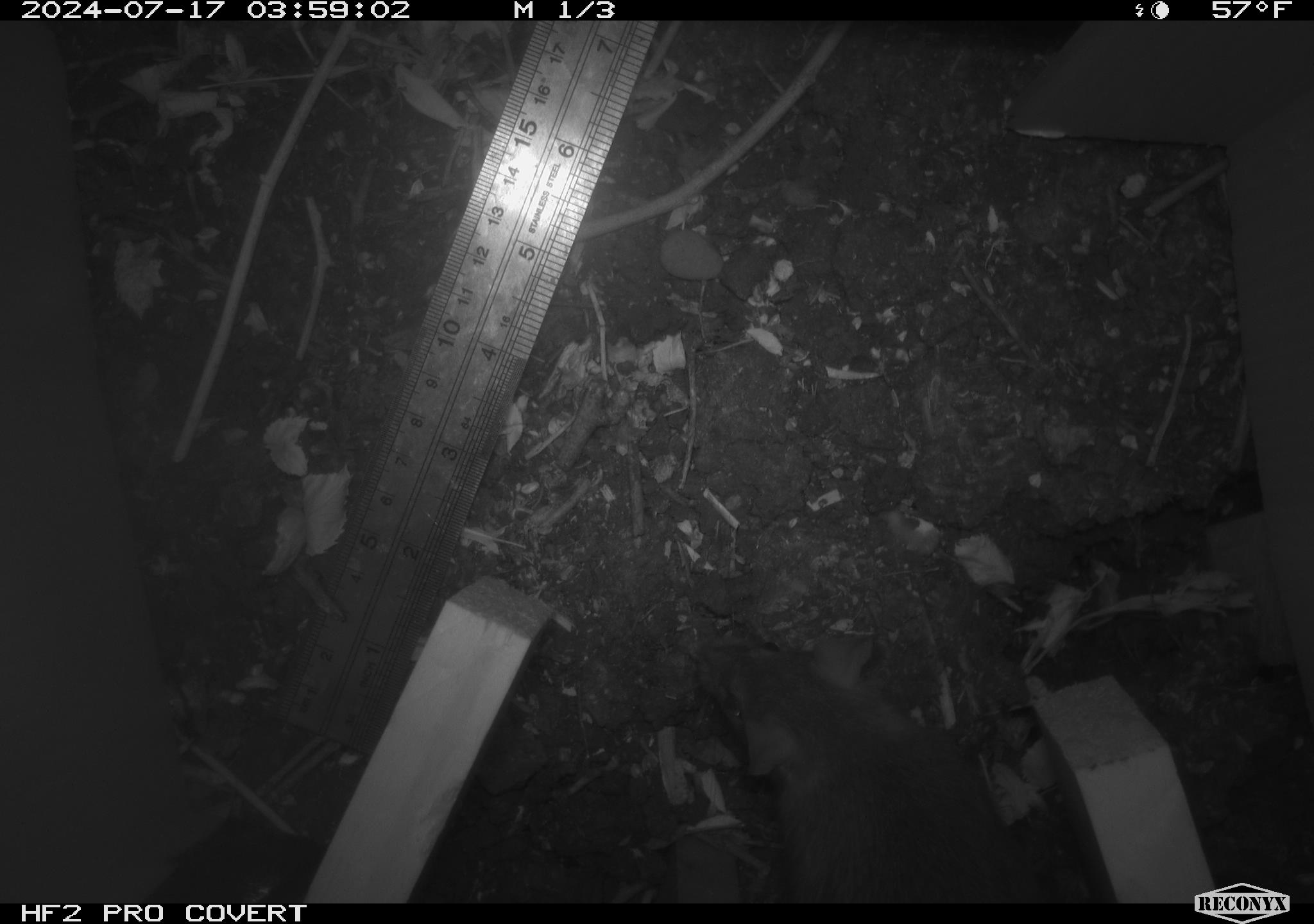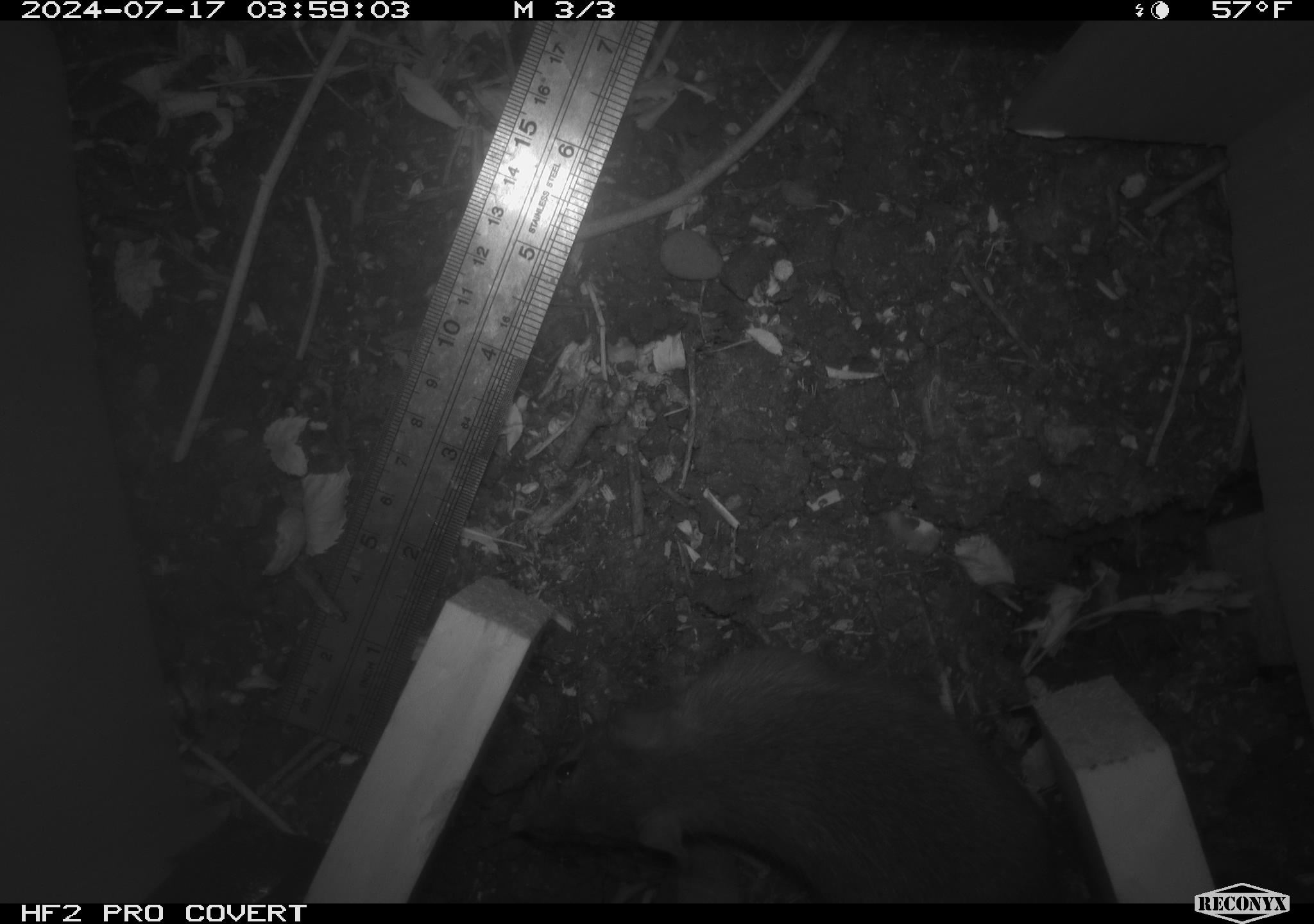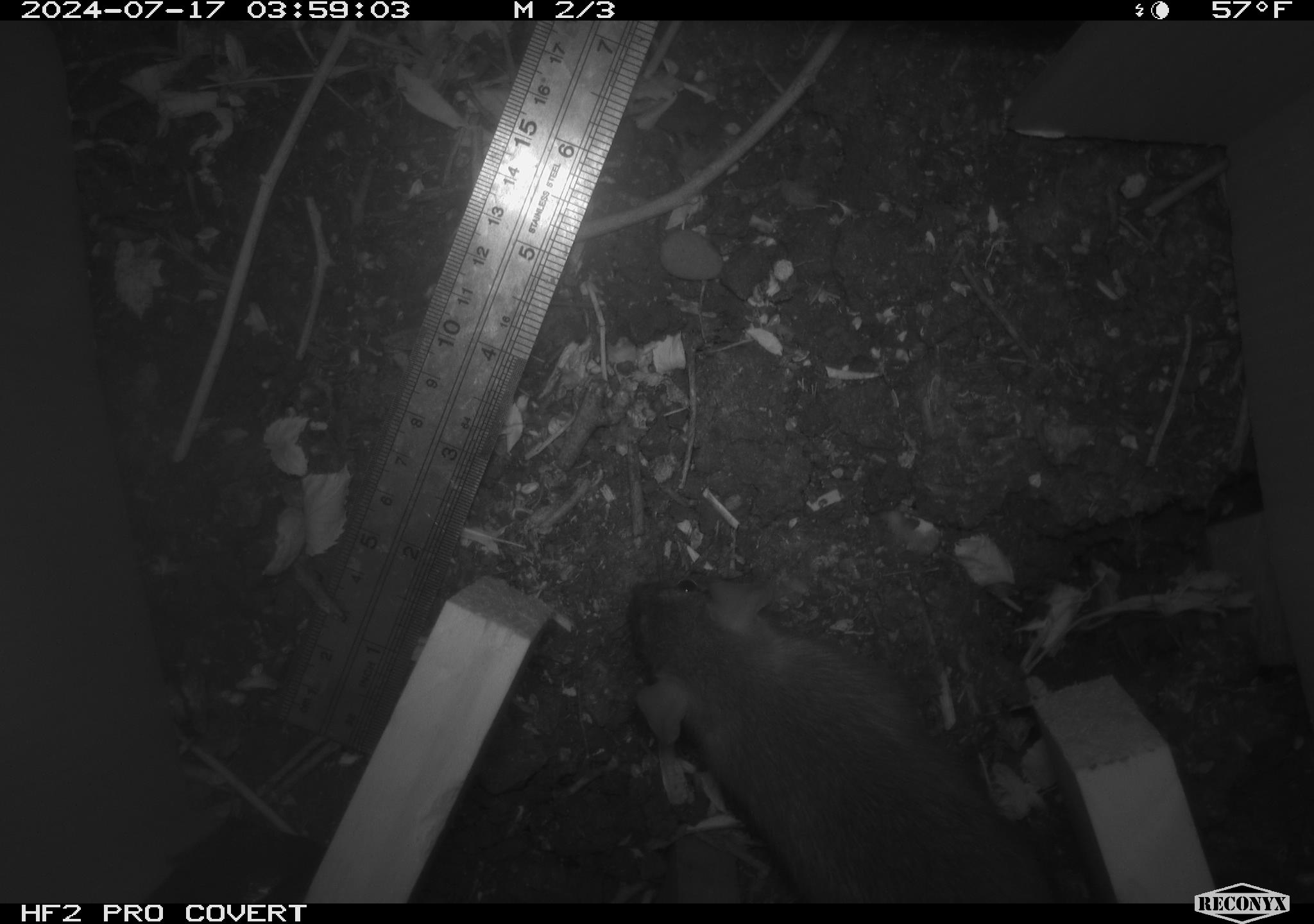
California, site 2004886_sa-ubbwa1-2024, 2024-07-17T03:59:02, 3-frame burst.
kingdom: Animalia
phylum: Chordata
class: Mammalia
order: Rodentia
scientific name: Rodentia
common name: woodrat or rat or mouse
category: woodrat or rat or mouse species